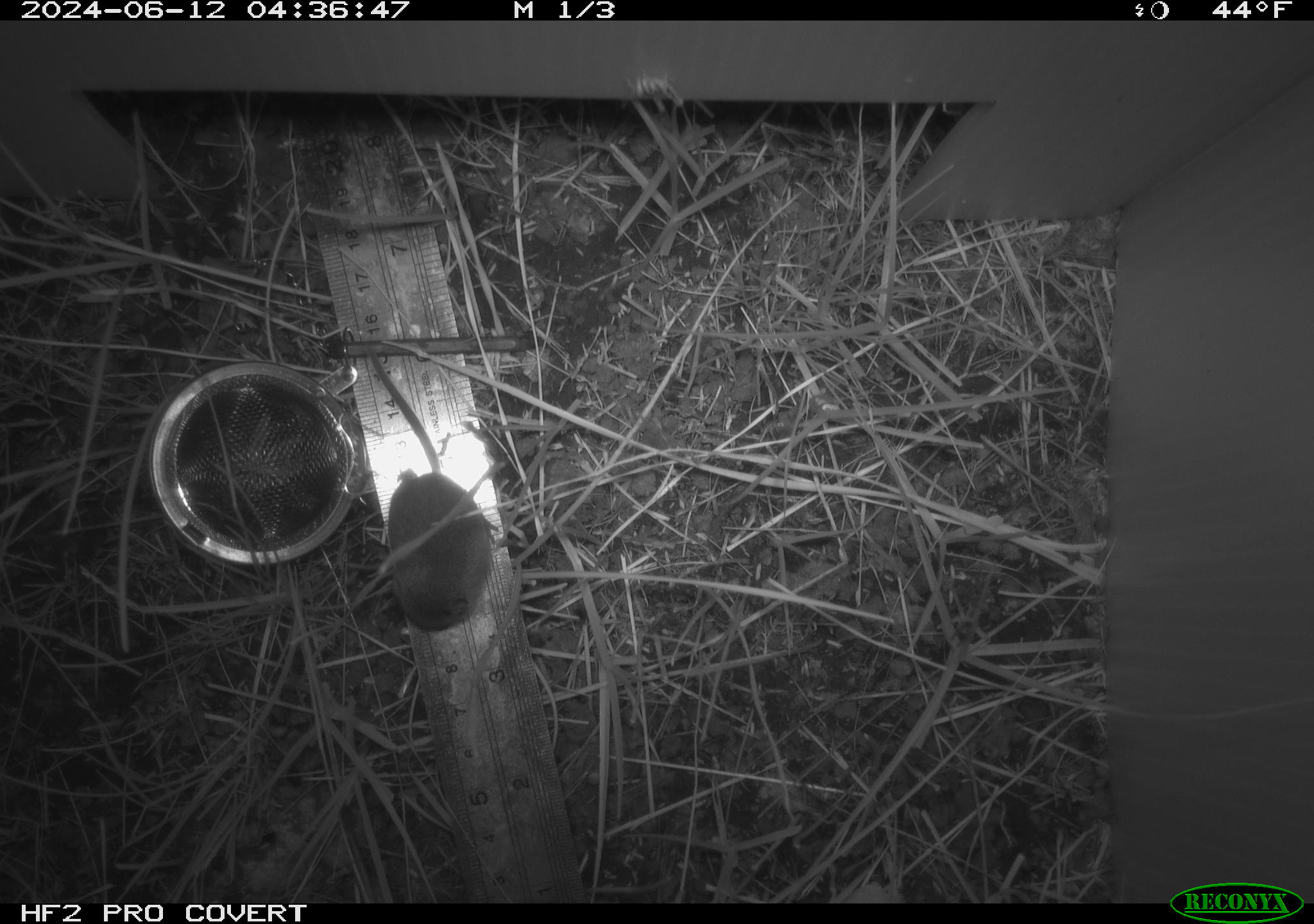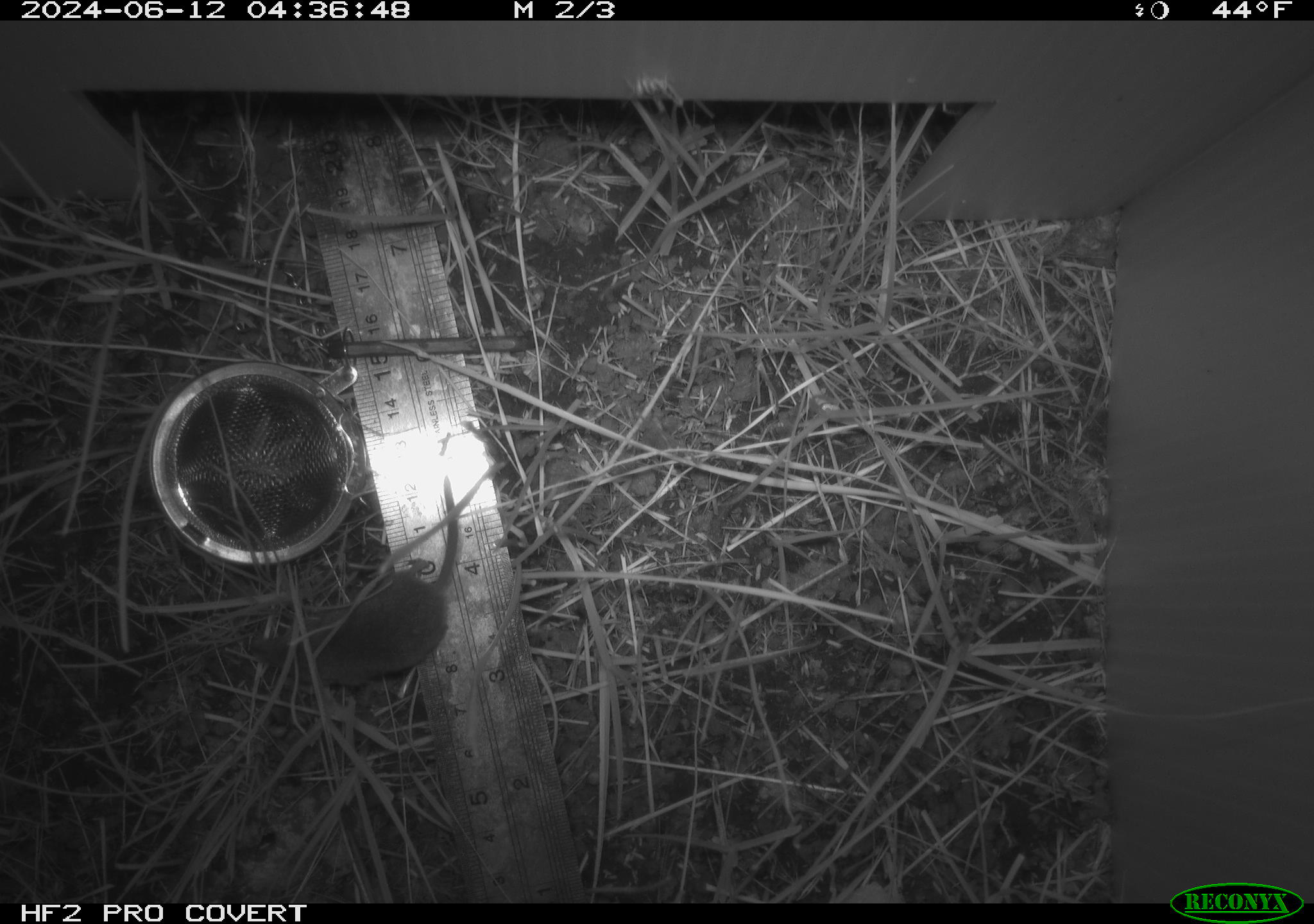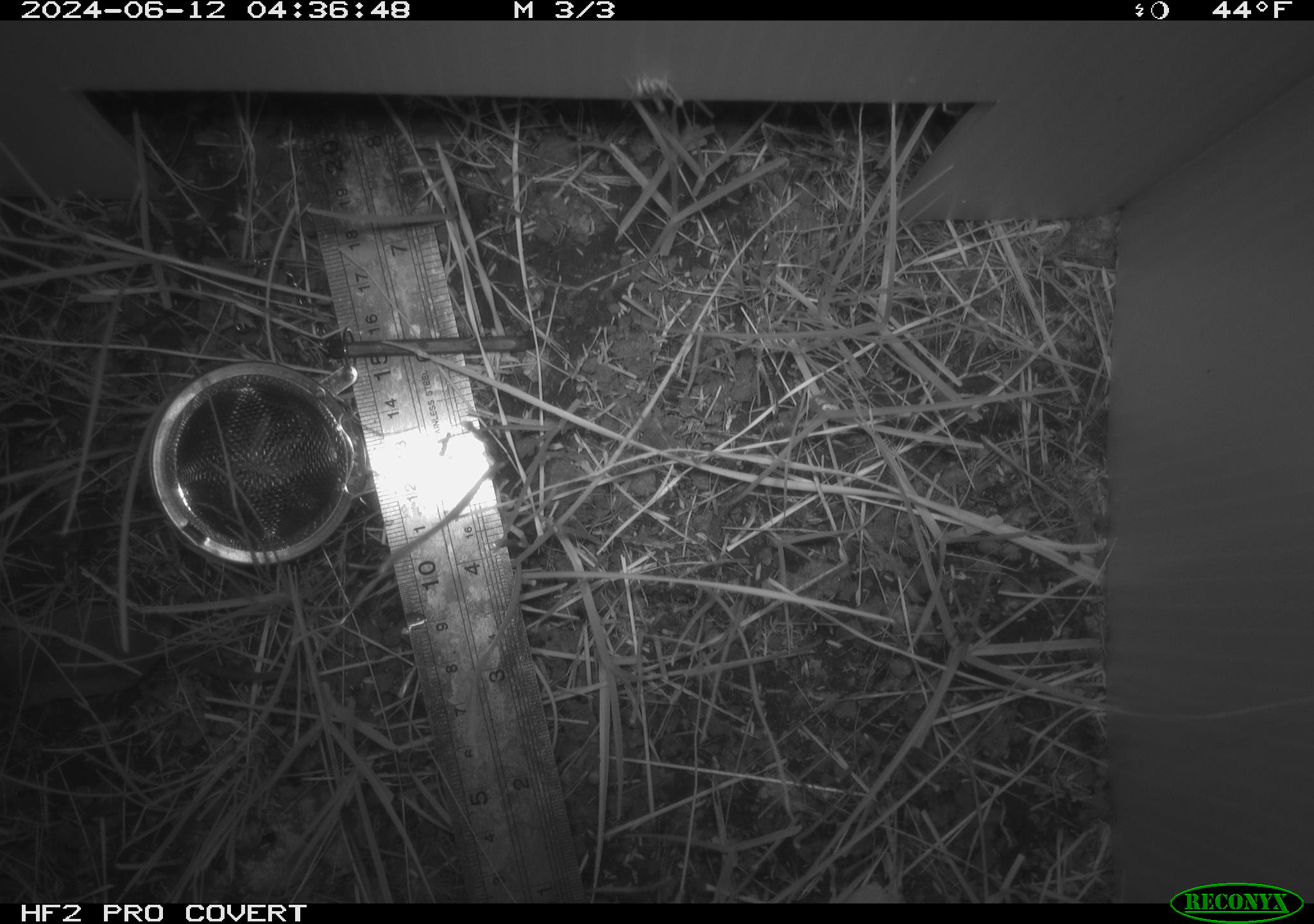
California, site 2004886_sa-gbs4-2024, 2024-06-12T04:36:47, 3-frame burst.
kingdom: Animalia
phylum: Chordata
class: Mammalia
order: Eulipotyphla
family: Soricidae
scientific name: Soricidae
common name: shrews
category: soricidae family